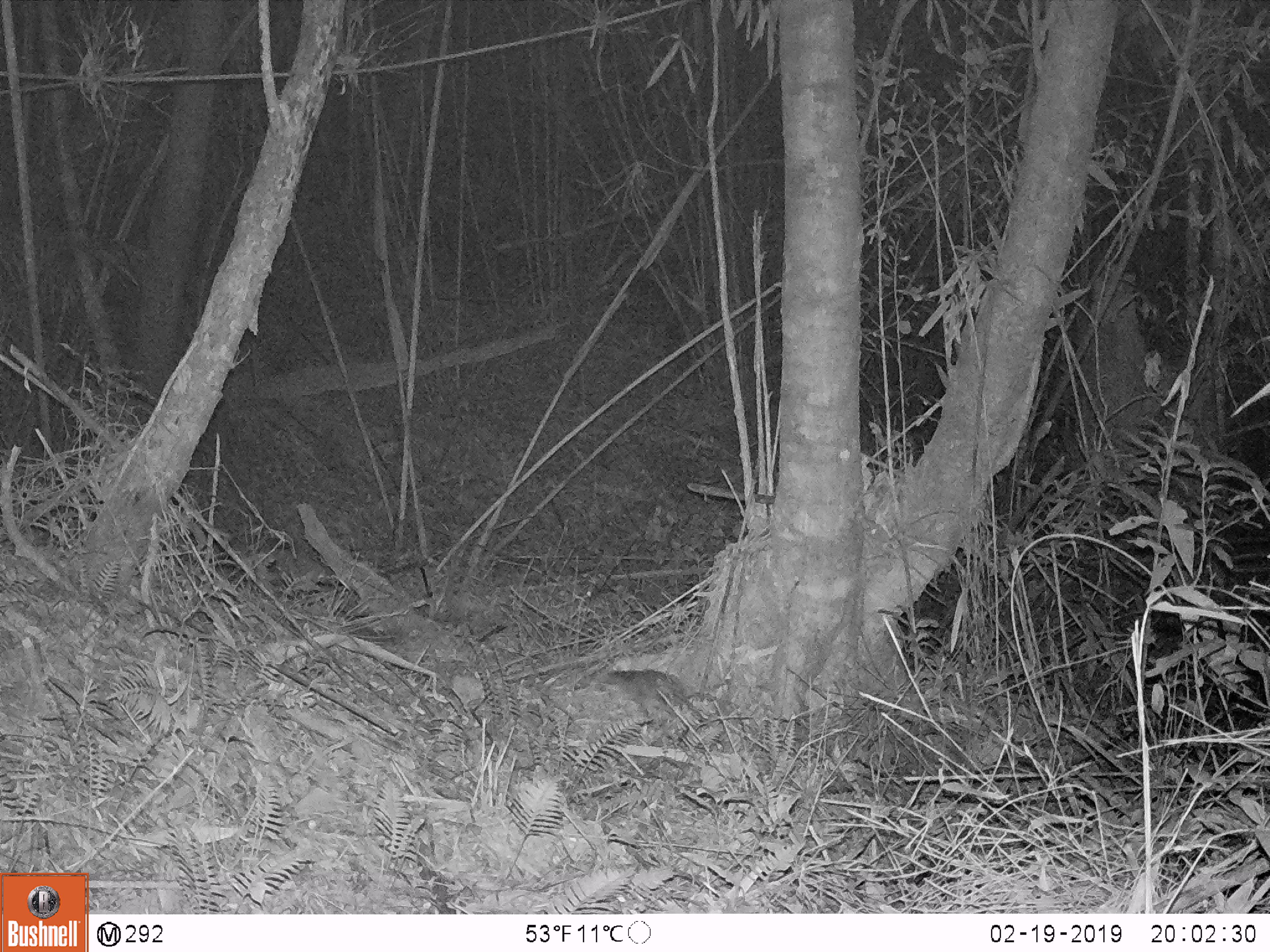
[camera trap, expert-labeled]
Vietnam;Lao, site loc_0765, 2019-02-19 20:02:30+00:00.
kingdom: Animalia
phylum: Chordata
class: Mammalia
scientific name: Mammalia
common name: mammal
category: unidentified small mammal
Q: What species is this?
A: Unidentified small mammal (mammal) (Mammalia).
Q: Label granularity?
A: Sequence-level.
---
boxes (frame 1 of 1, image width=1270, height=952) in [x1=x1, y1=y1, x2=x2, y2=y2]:
unidentified small mammal: [x1=600, y1=668, x2=687, y2=719]